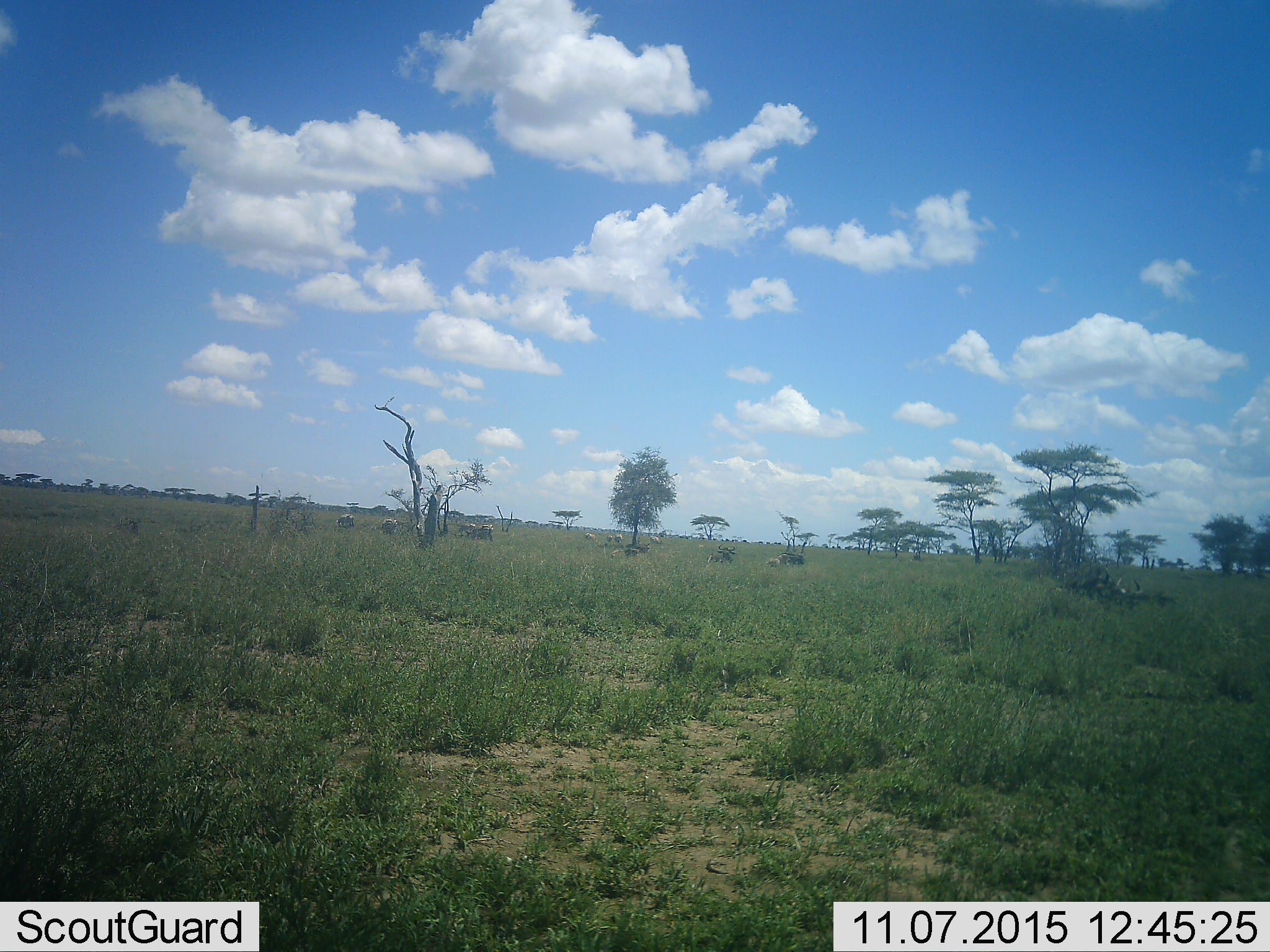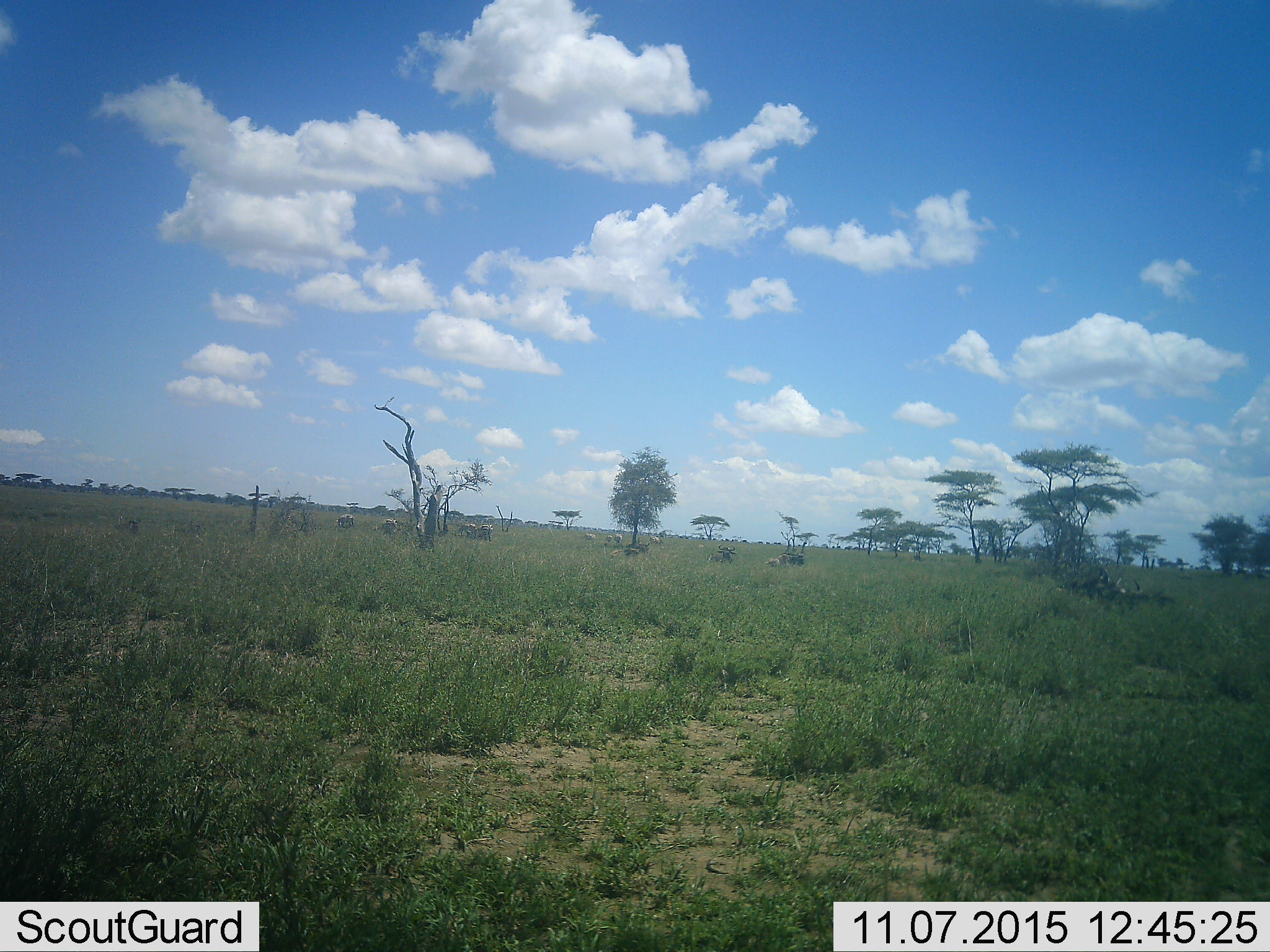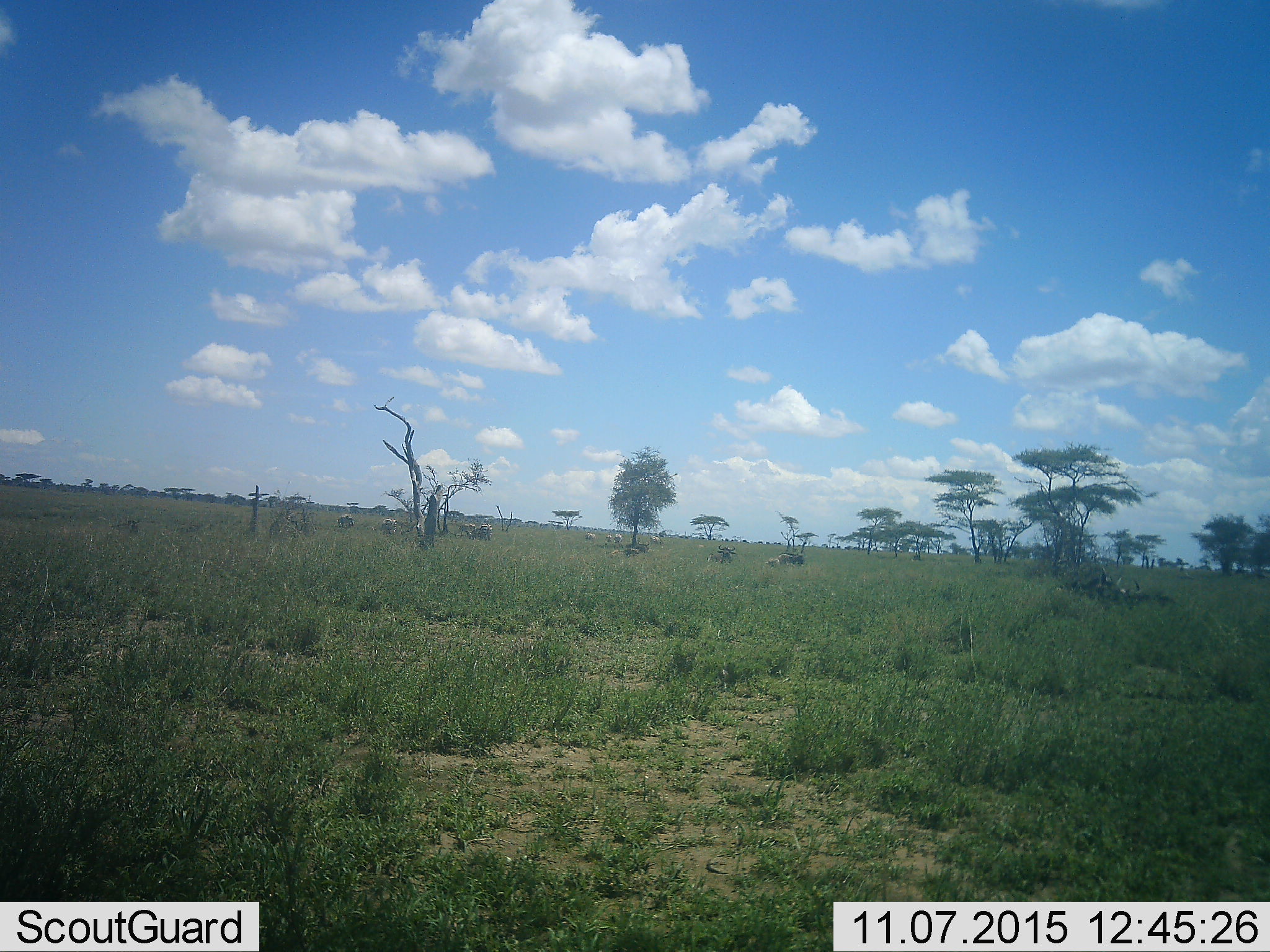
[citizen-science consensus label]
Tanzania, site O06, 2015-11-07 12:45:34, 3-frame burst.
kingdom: Animalia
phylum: Chordata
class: Mammalia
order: Artiodactyla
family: Bovidae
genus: Connochaetes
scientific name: Connochaetes taurinus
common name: blue wildebeest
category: wildebeest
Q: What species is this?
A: Wildebeest (blue wildebeest) (Connochaetes taurinus).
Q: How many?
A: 8.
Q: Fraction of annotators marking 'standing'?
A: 33%.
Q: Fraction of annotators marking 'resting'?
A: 100%.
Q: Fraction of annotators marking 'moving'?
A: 33%.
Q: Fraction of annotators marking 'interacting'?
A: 0%.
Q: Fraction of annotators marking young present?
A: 0%.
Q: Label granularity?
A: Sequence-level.